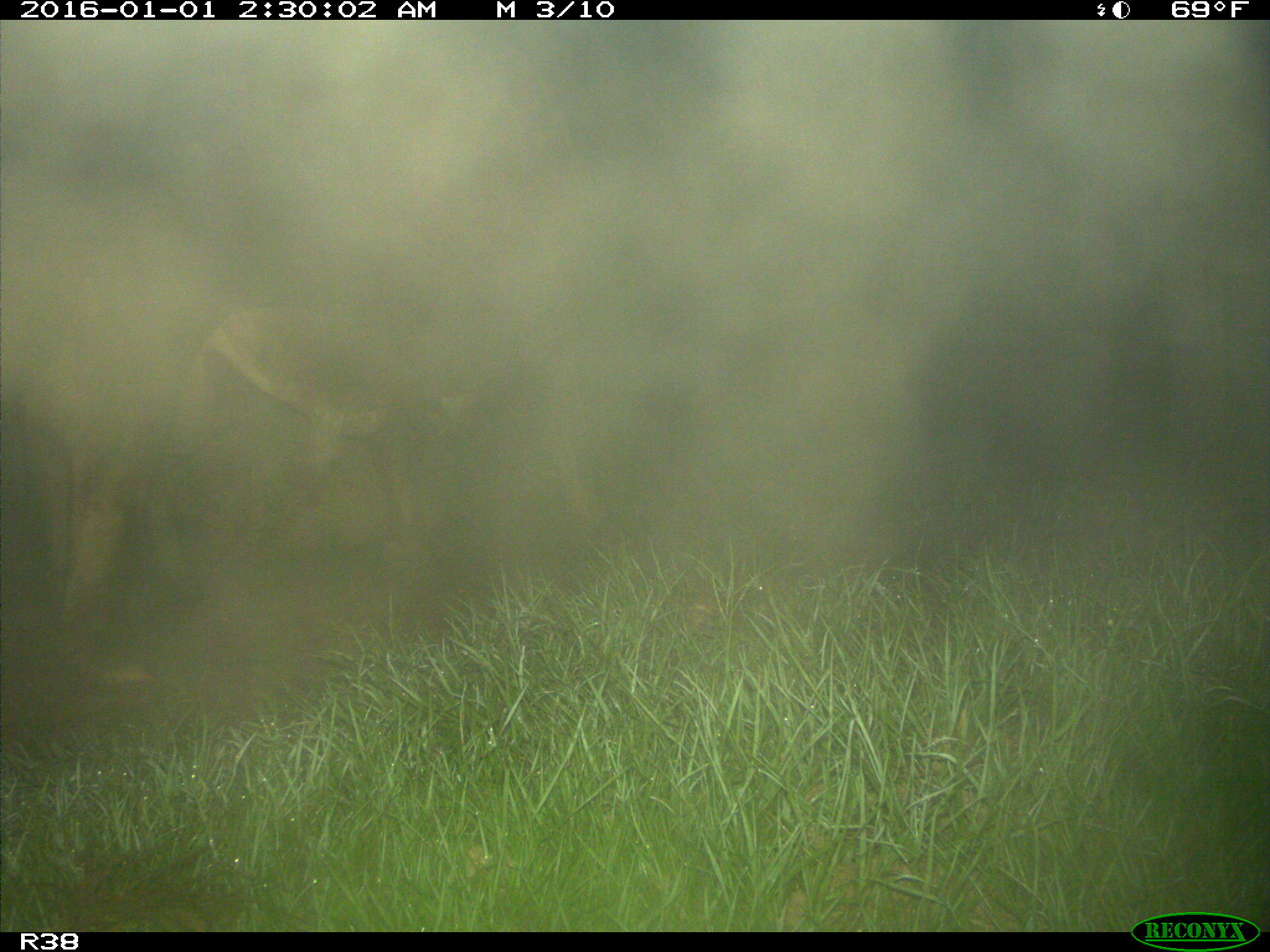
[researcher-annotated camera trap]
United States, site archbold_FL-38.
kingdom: Animalia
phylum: Chordata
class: Mammalia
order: Artiodactyla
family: Bovidae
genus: Bos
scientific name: Bos taurus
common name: domestic cow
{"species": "Bos taurus (domestic cow)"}